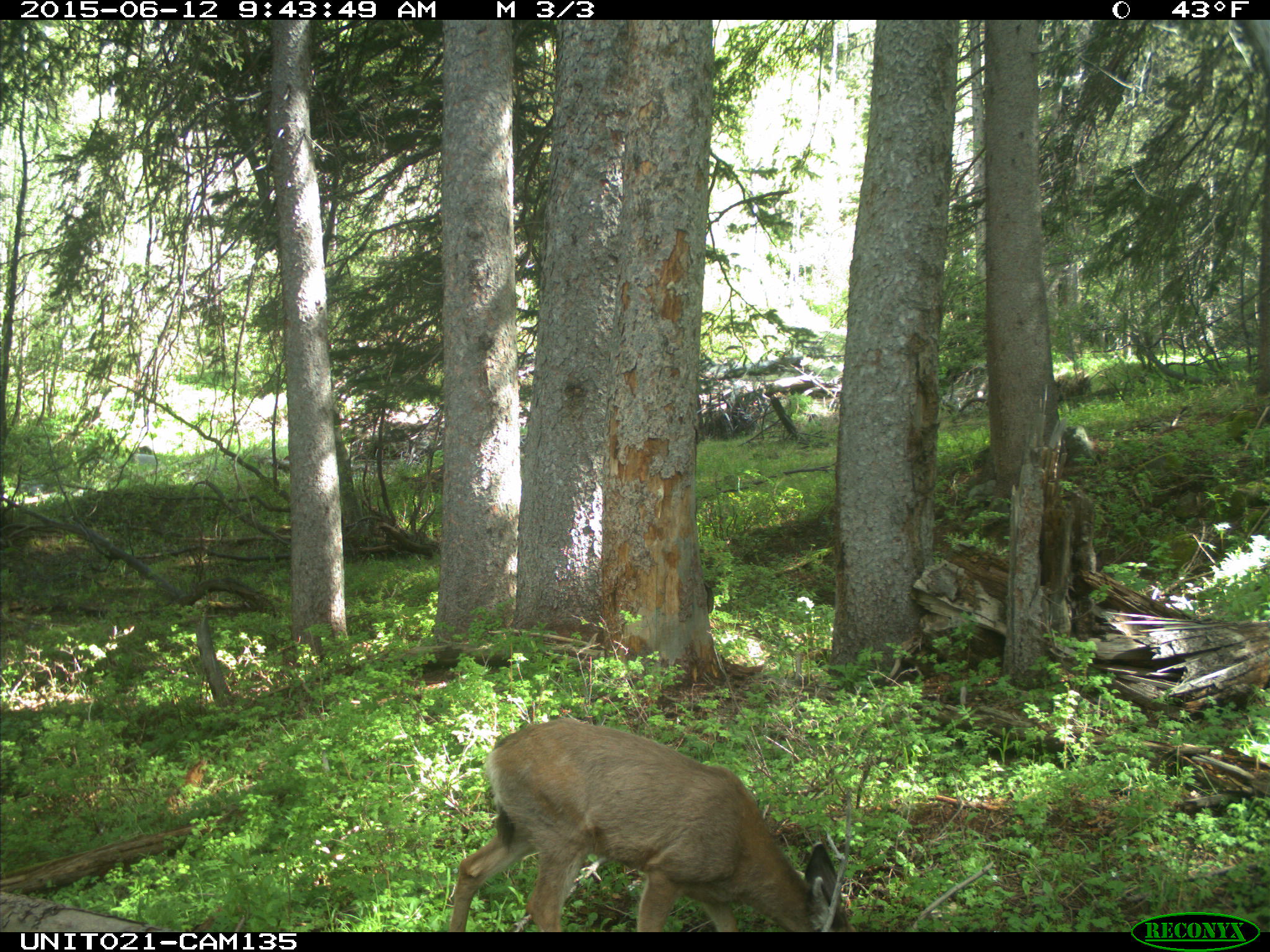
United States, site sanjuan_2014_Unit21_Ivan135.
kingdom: Animalia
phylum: Chordata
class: Mammalia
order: Artiodactyla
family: Cervidae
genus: Odocoileus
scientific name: Odocoileus hemionus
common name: mule deer